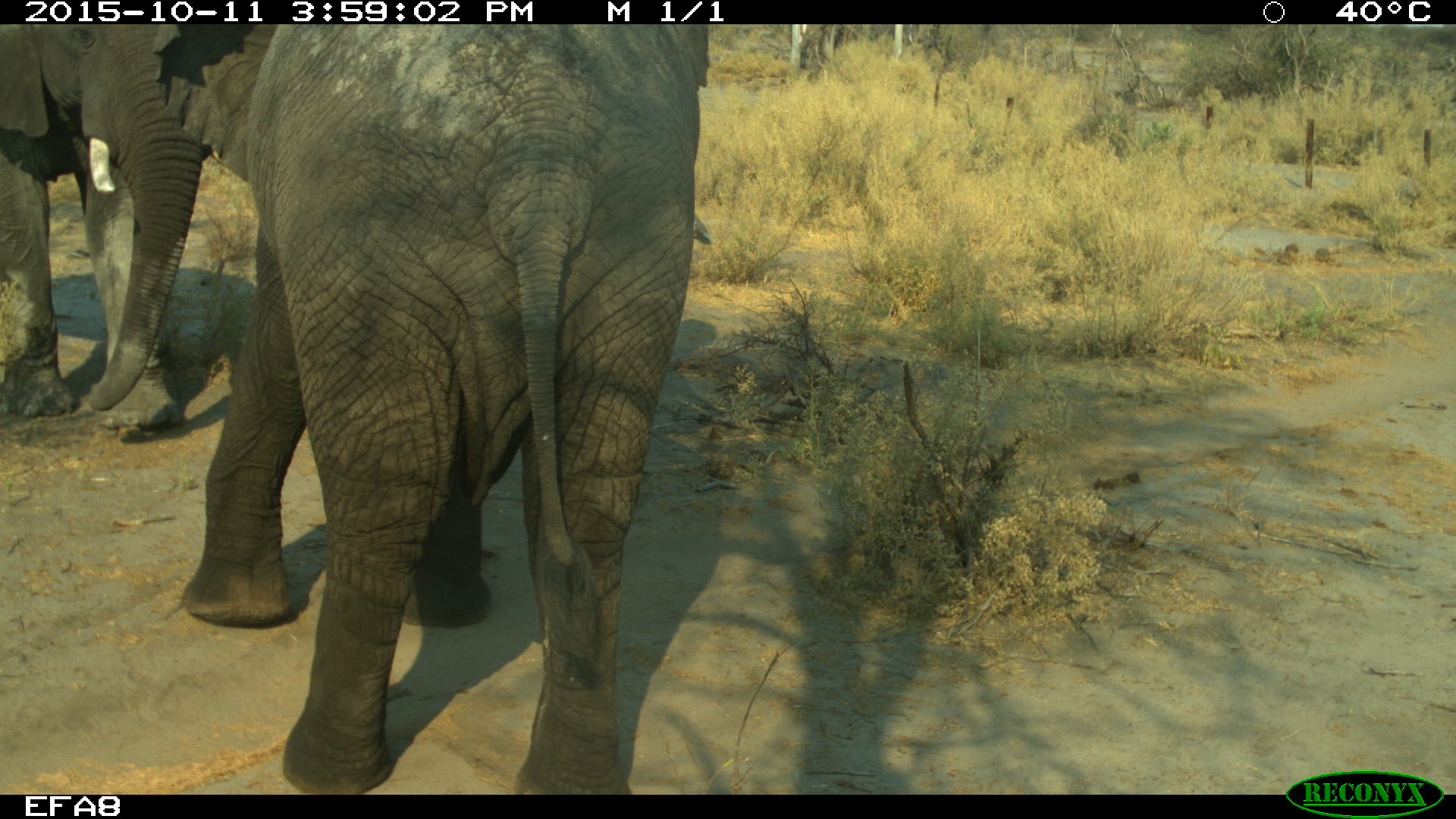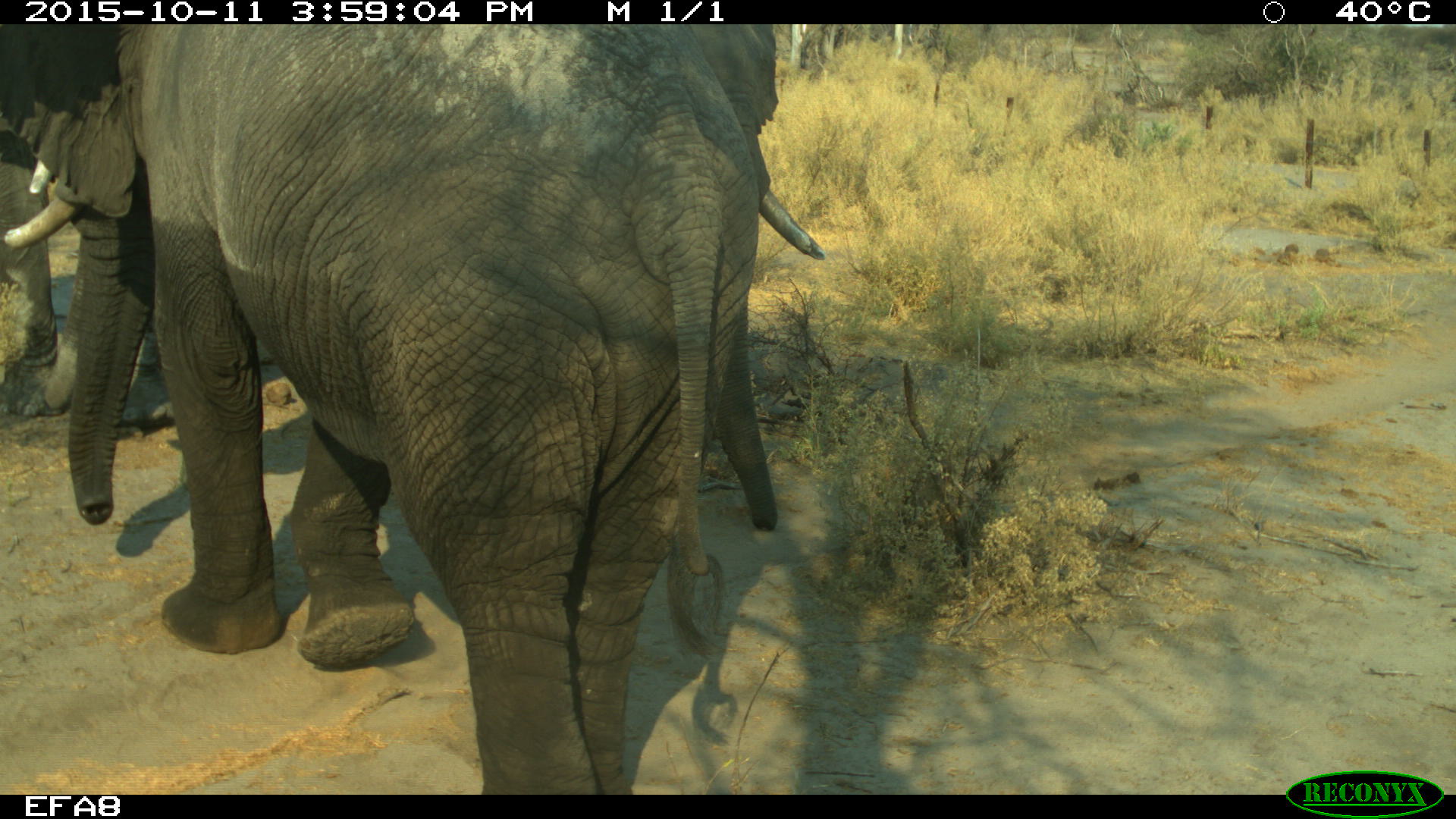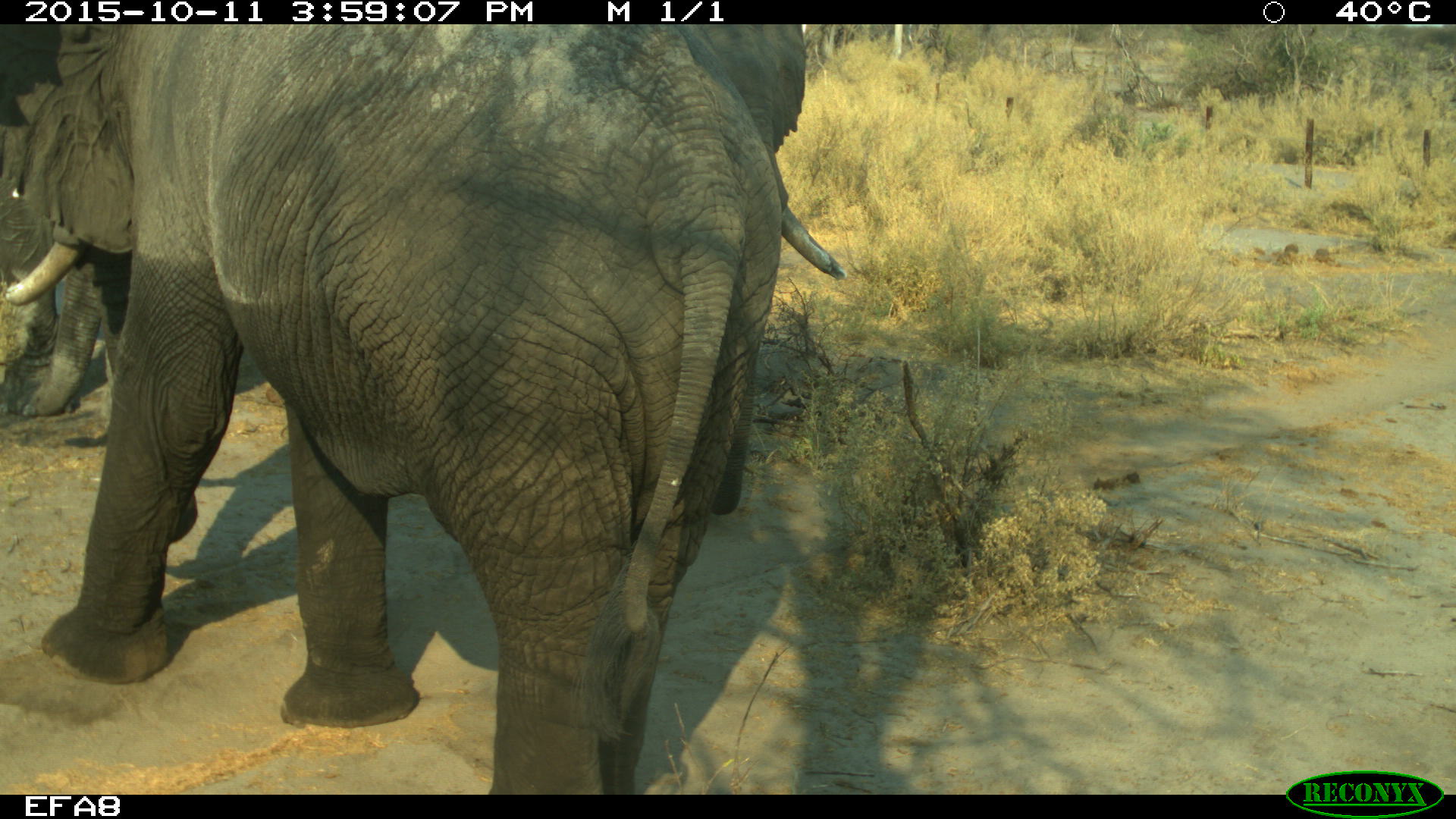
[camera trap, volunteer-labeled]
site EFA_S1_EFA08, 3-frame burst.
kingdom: Animalia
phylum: Chordata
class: Mammalia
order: Proboscidea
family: Elephantidae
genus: Loxodonta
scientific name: Loxodonta africana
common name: african bush elephant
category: elephant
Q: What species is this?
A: Elephant (african bush elephant) (Loxodonta africana).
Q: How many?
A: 3.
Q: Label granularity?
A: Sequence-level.